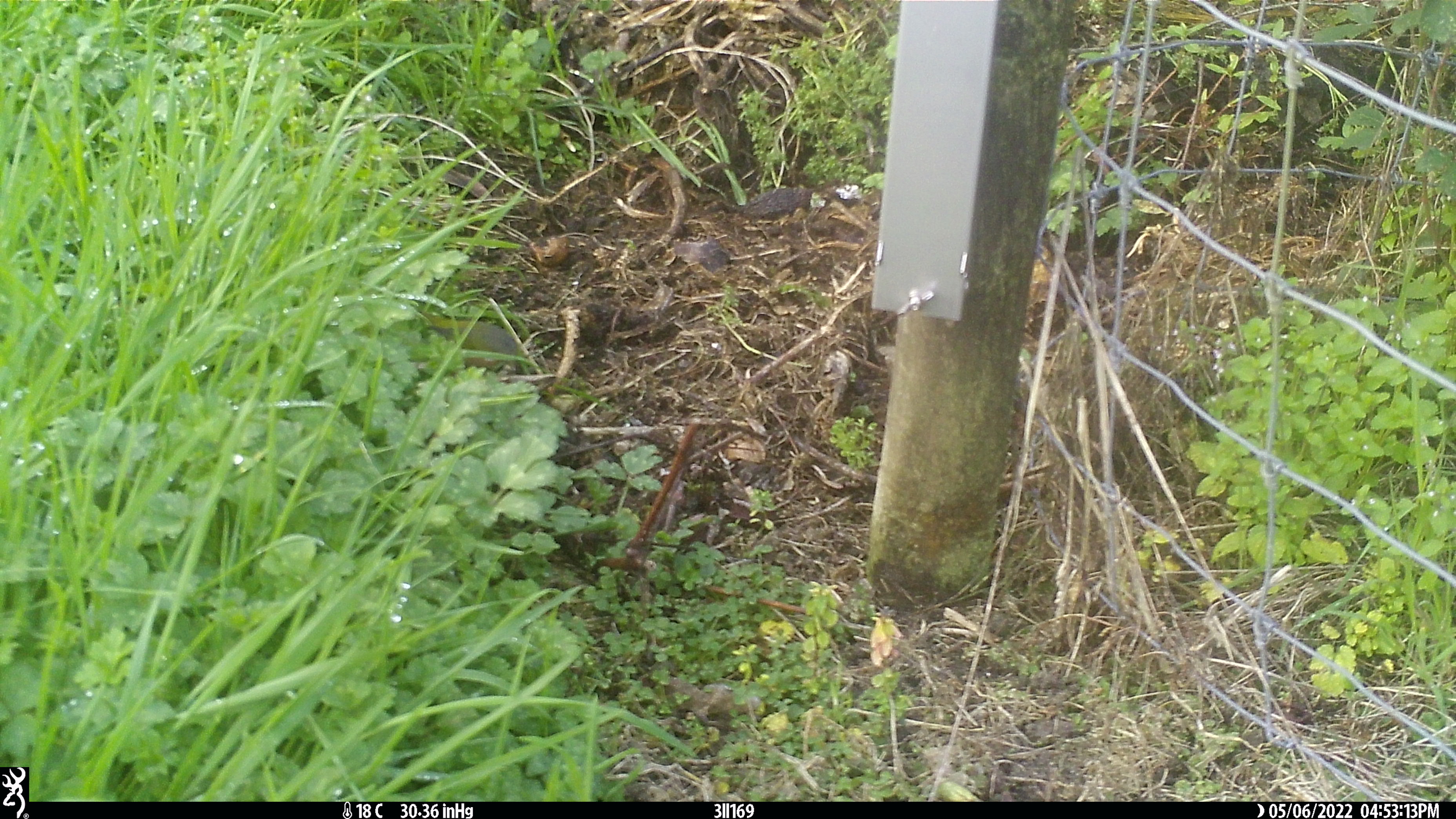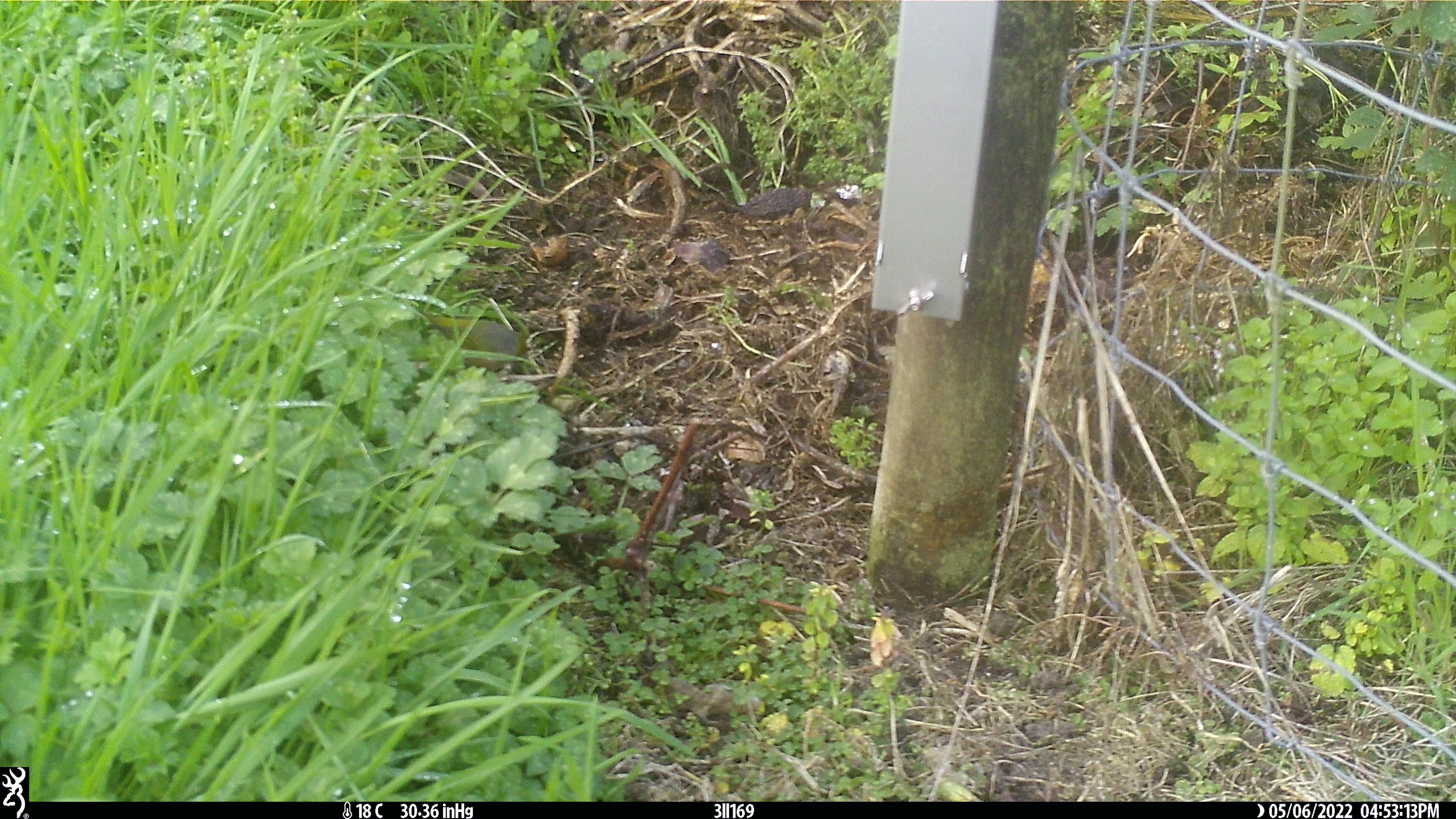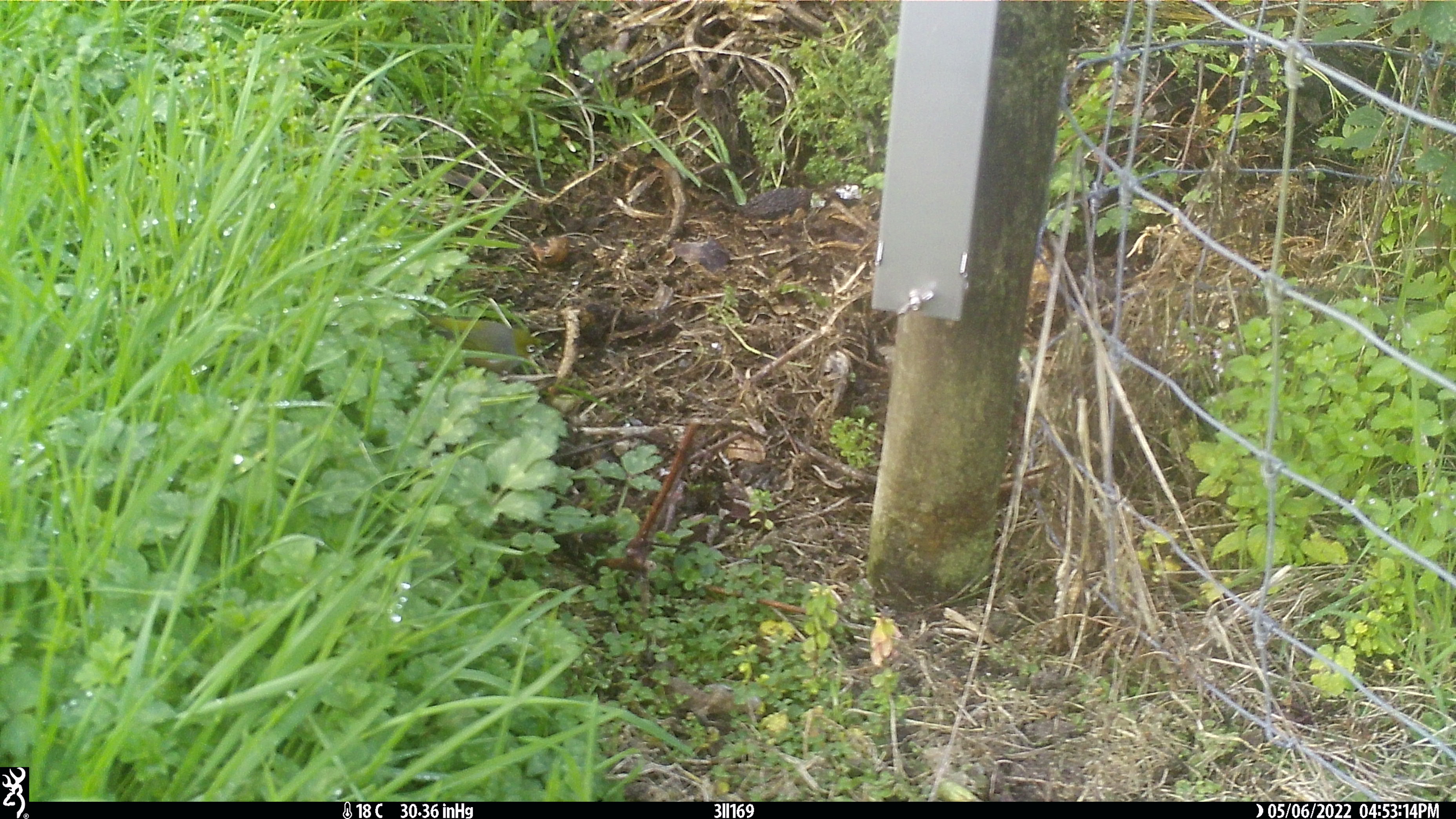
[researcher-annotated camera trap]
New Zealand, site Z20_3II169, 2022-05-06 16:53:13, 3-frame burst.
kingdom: Animalia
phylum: Chordata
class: Aves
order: Passeriformes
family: Zosteropidae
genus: Zosterops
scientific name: Zosterops lateralis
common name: silvereye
Silvereye (Zosterops lateralis).